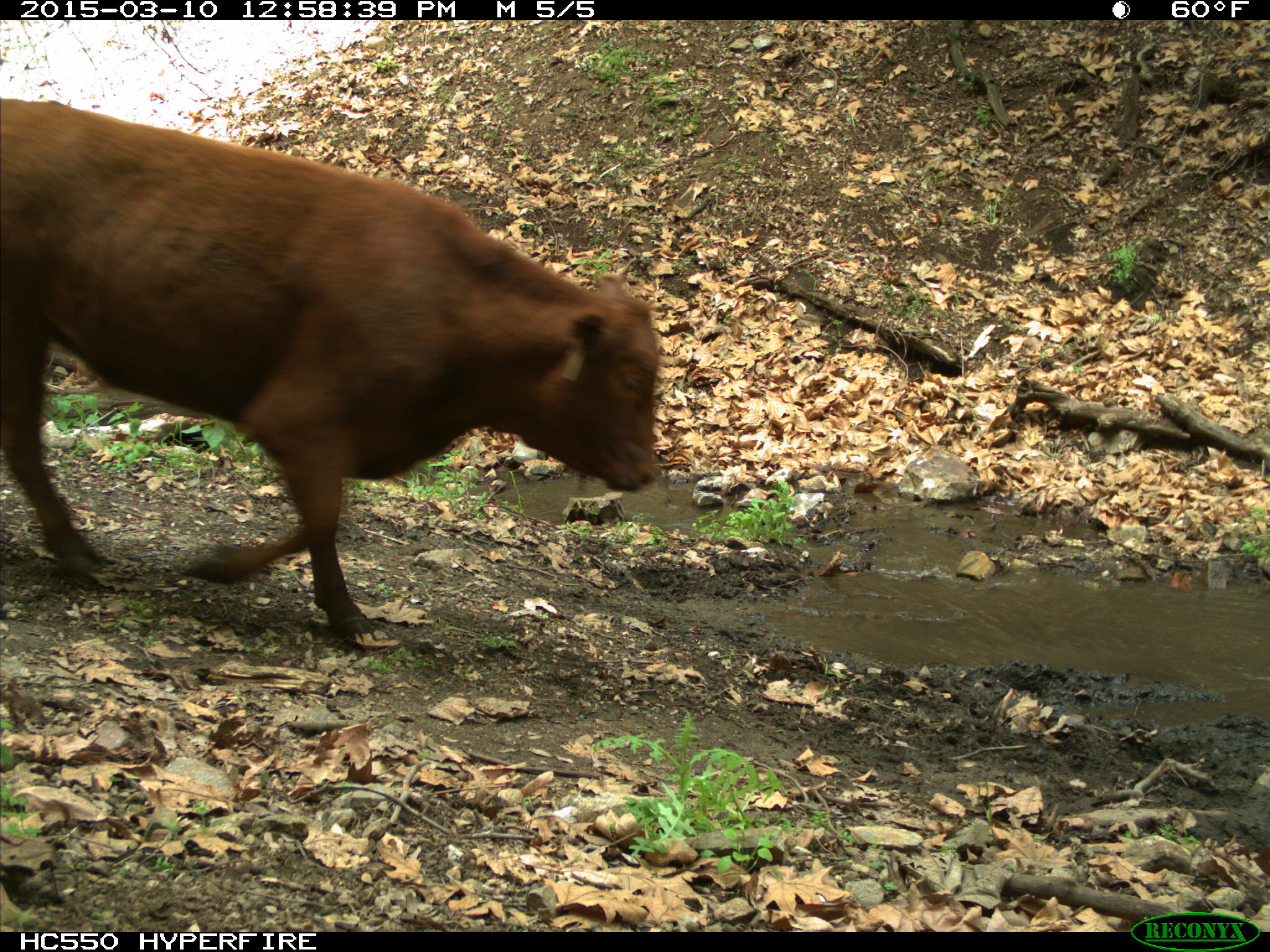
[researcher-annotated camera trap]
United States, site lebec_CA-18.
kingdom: Animalia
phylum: Chordata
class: Mammalia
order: Artiodactyla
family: Bovidae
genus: Bos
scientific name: Bos taurus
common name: domestic cow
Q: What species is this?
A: Bos taurus (domestic cow).